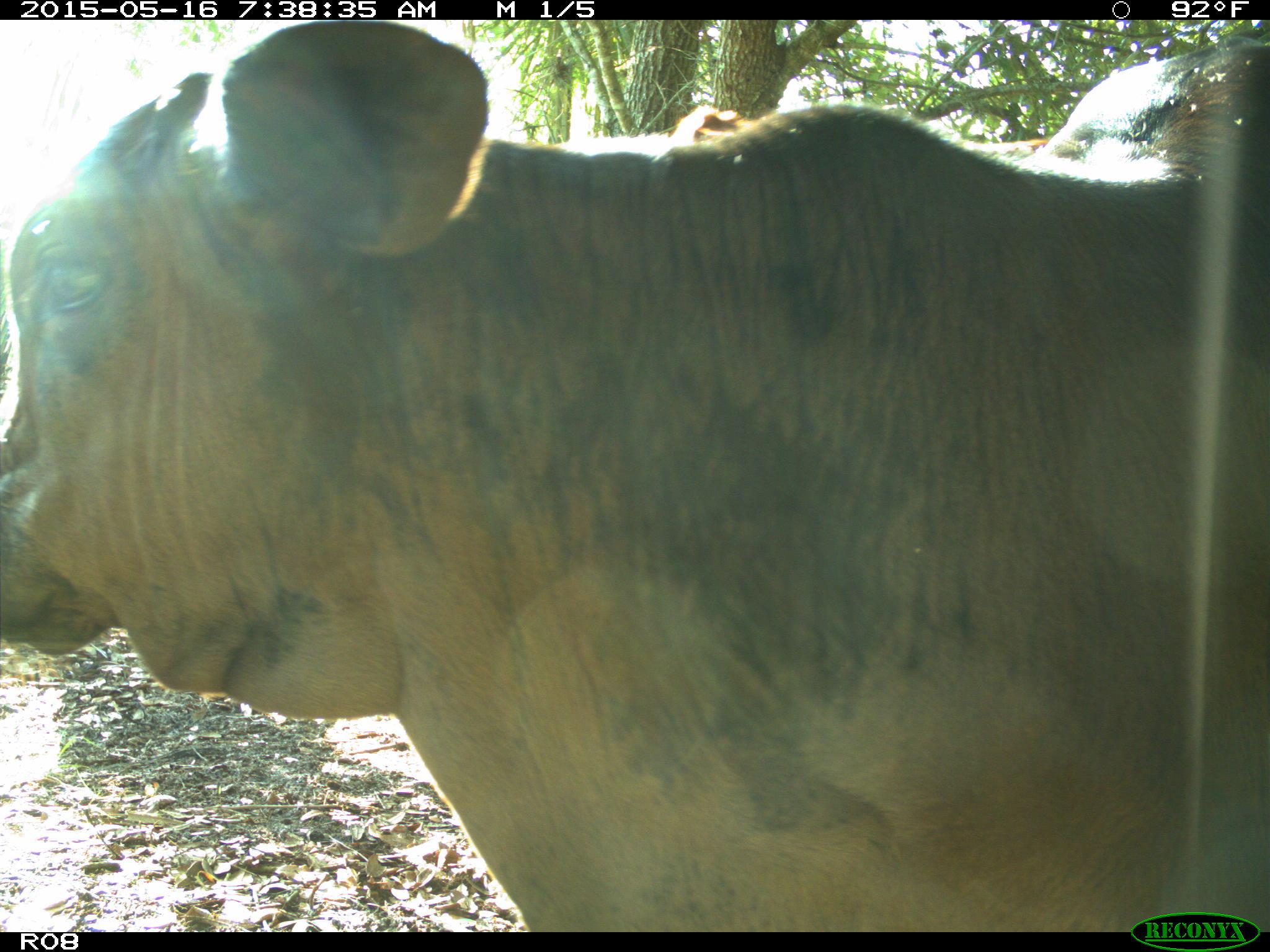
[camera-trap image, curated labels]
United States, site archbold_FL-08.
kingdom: Animalia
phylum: Chordata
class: Mammalia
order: Artiodactyla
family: Bovidae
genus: Bos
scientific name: Bos taurus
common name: domestic cow